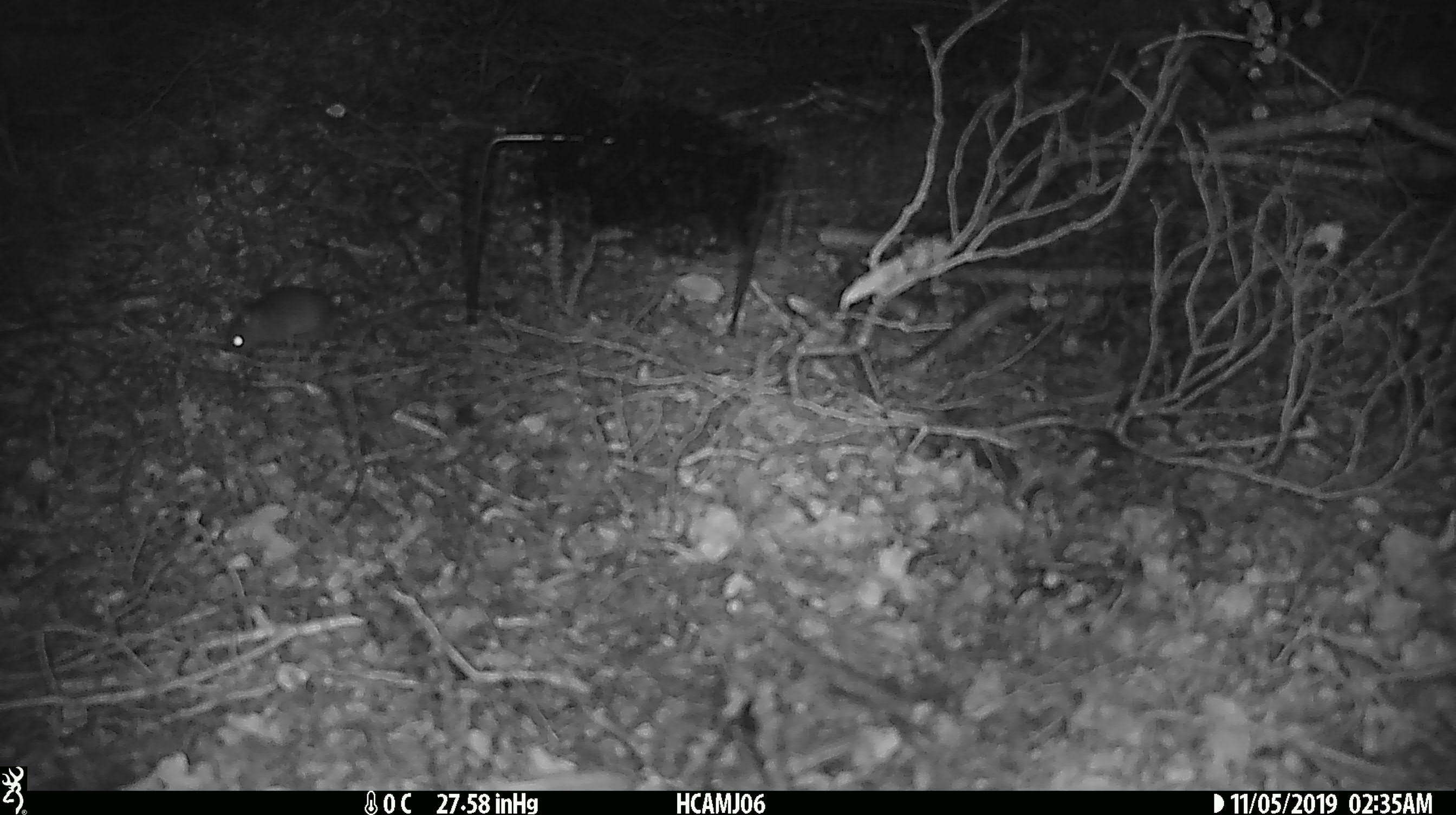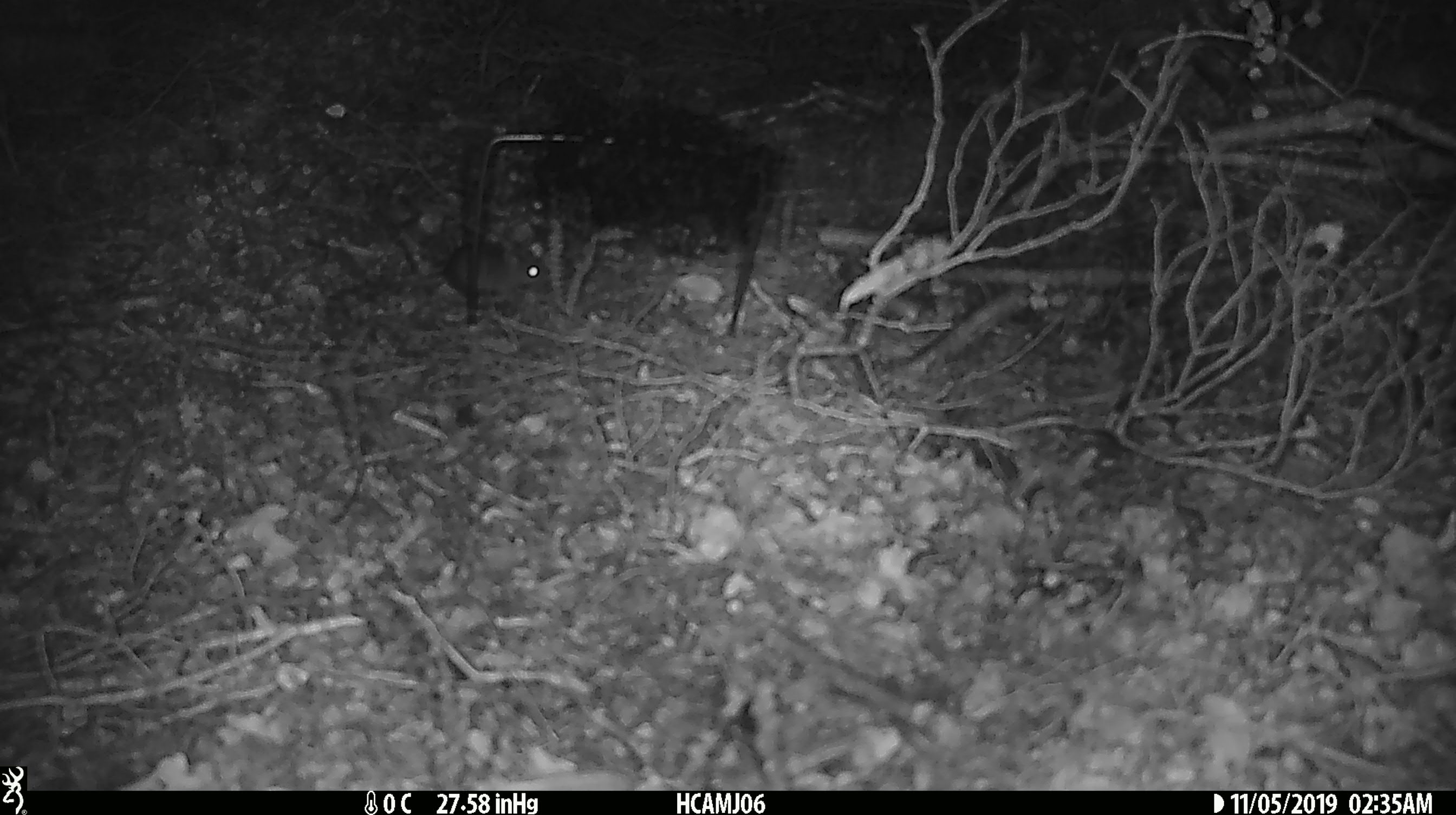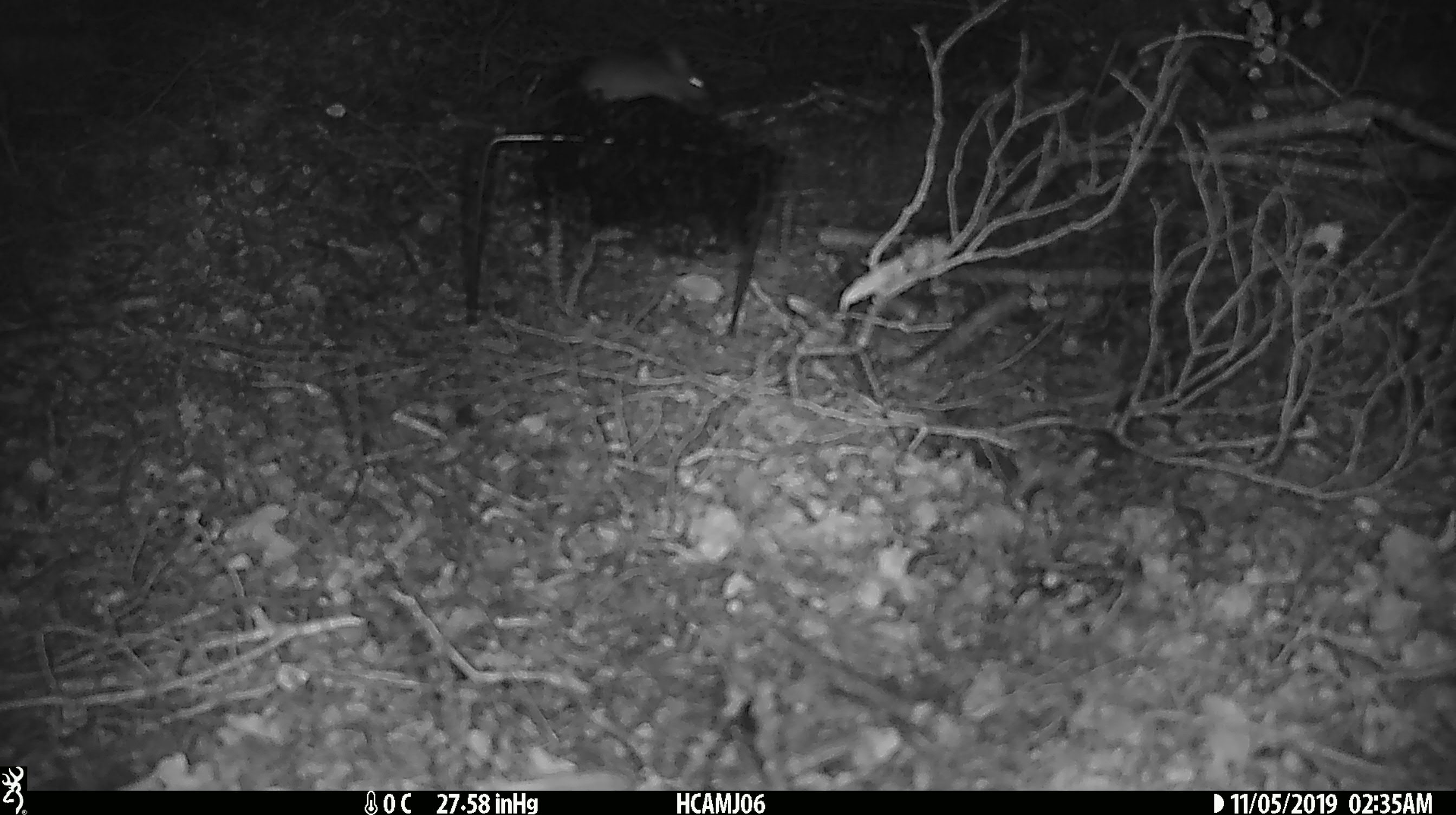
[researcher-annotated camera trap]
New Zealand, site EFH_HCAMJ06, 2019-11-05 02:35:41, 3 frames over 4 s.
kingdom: Animalia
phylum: Chordata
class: Mammalia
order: Rodentia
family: Muridae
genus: Mus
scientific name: Mus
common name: mouse